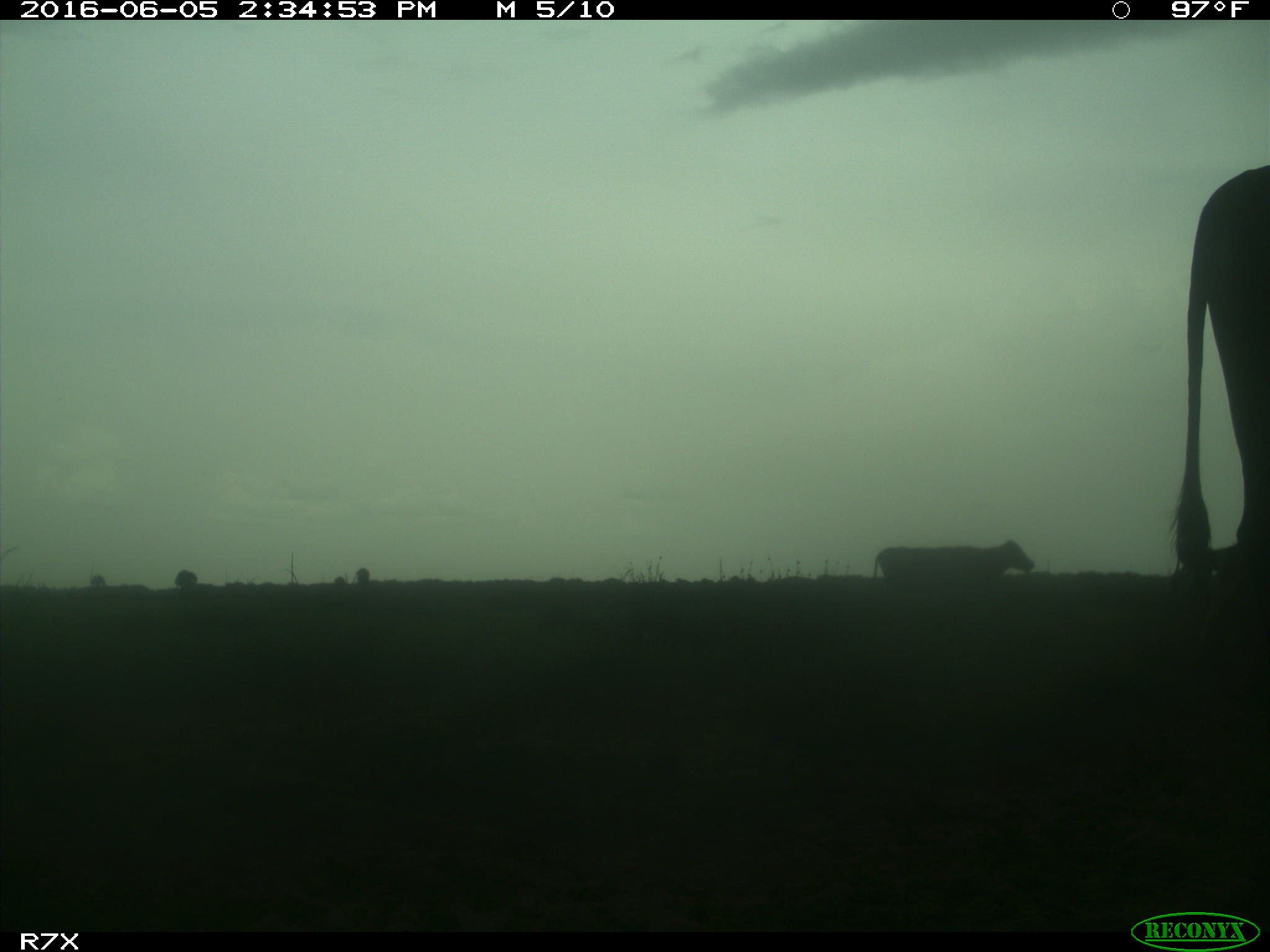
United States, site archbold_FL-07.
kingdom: Animalia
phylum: Chordata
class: Mammalia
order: Artiodactyla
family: Bovidae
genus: Bos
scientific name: Bos taurus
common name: domestic cow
Bos taurus (domestic cow).